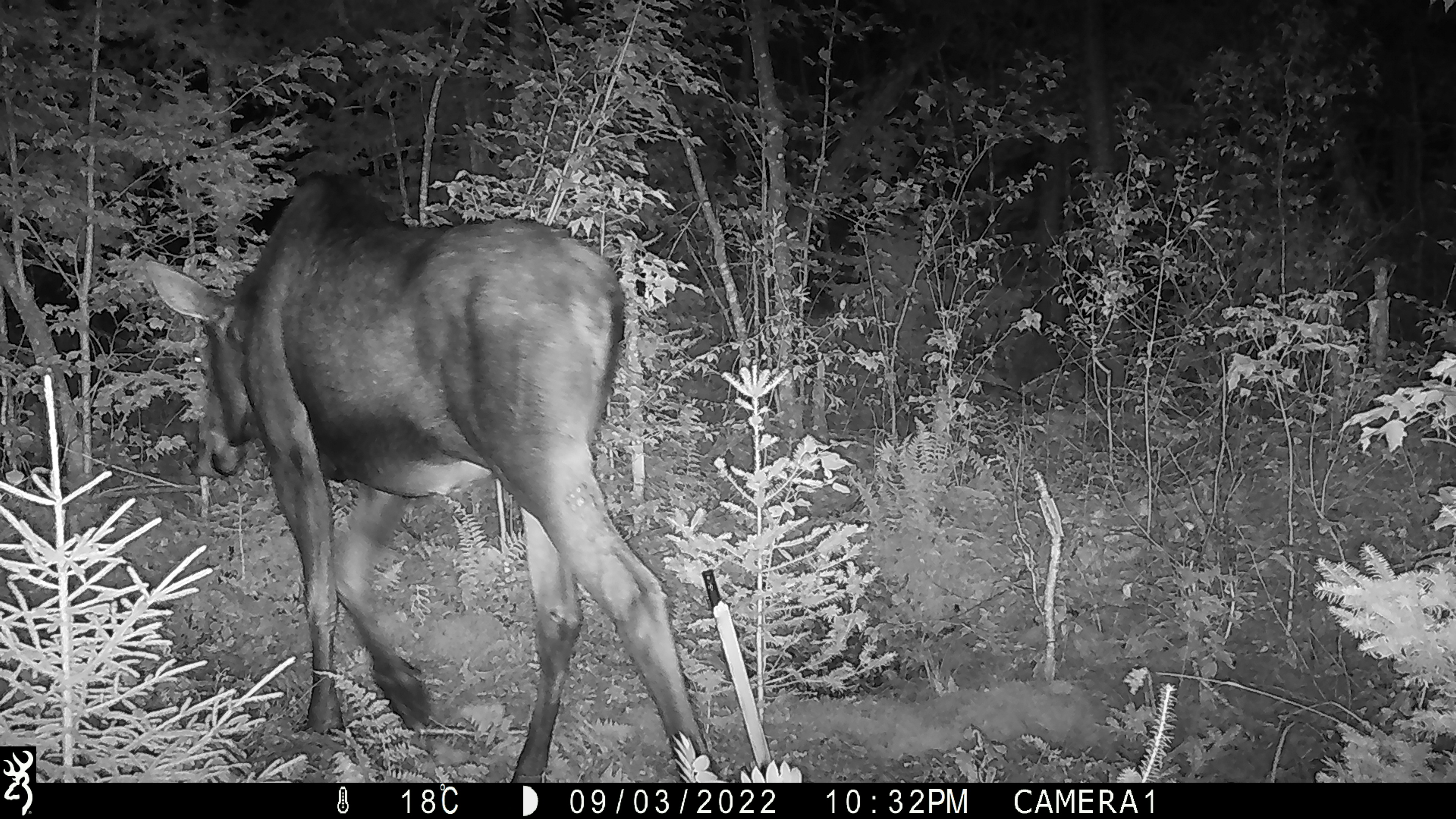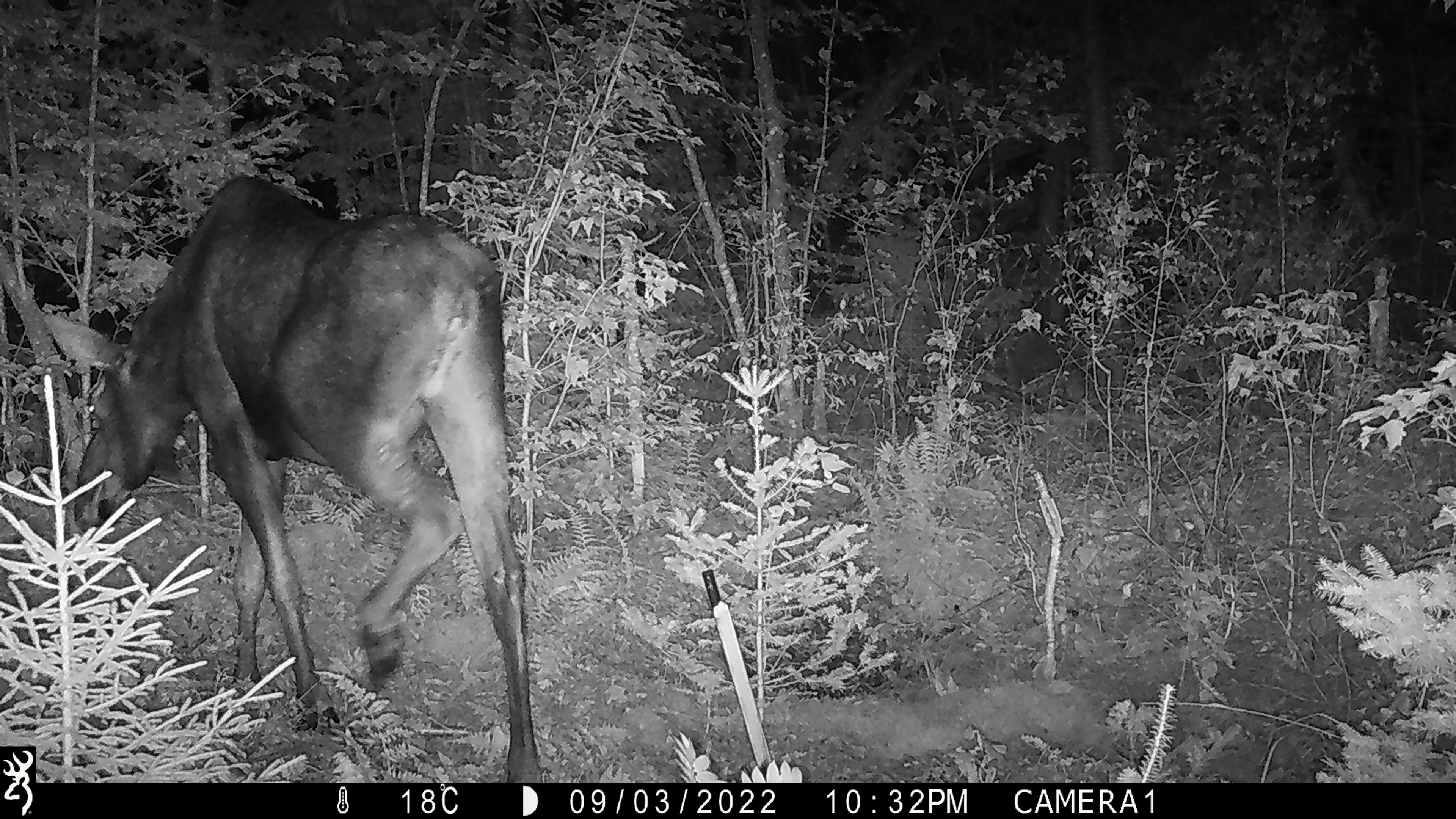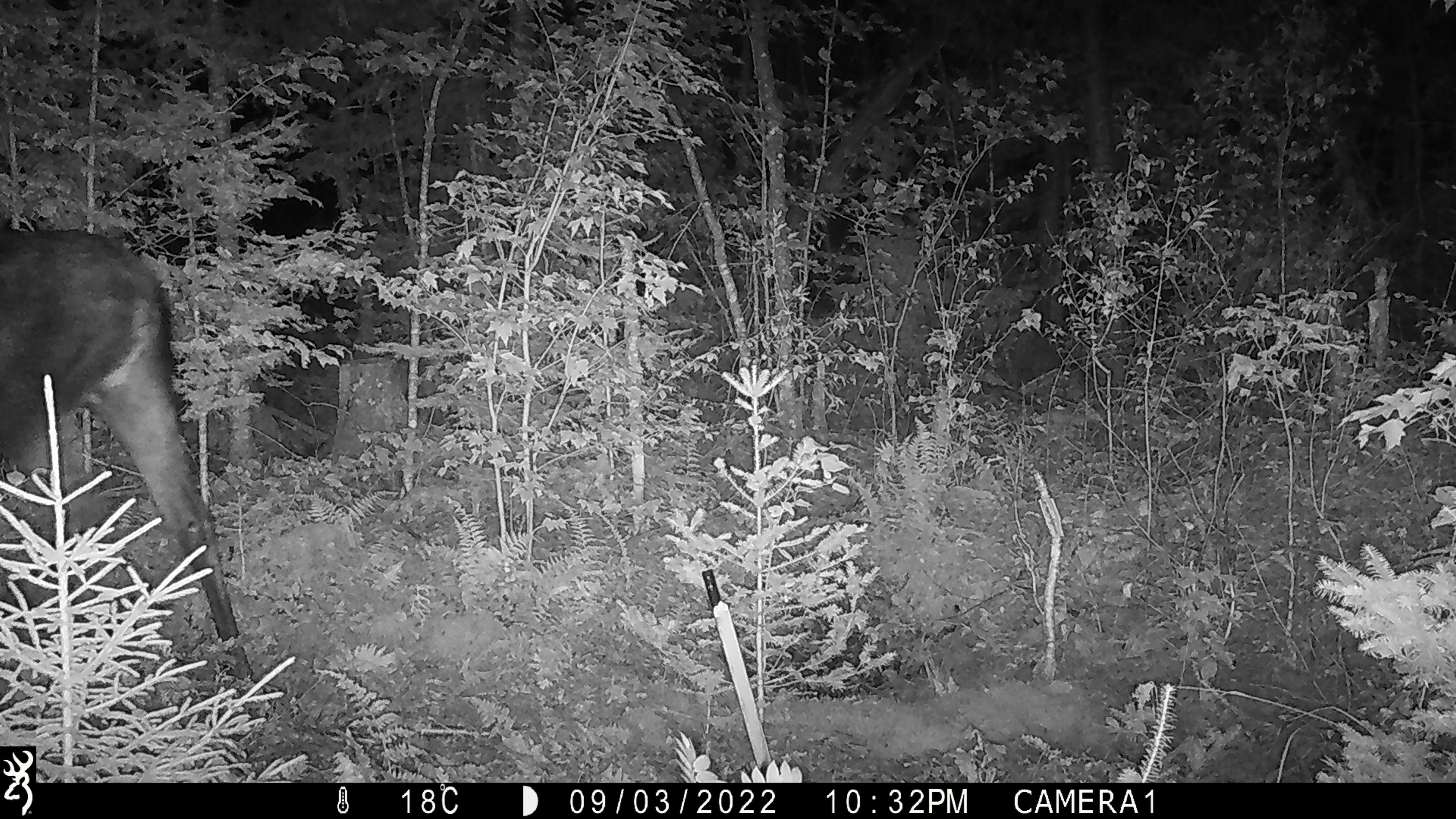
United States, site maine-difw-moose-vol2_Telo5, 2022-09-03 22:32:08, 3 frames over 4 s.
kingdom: Animalia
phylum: Chordata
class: Mammalia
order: Artiodactyla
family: Cervidae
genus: Alces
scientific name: Alces alces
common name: moose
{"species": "moose (Alces alces)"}